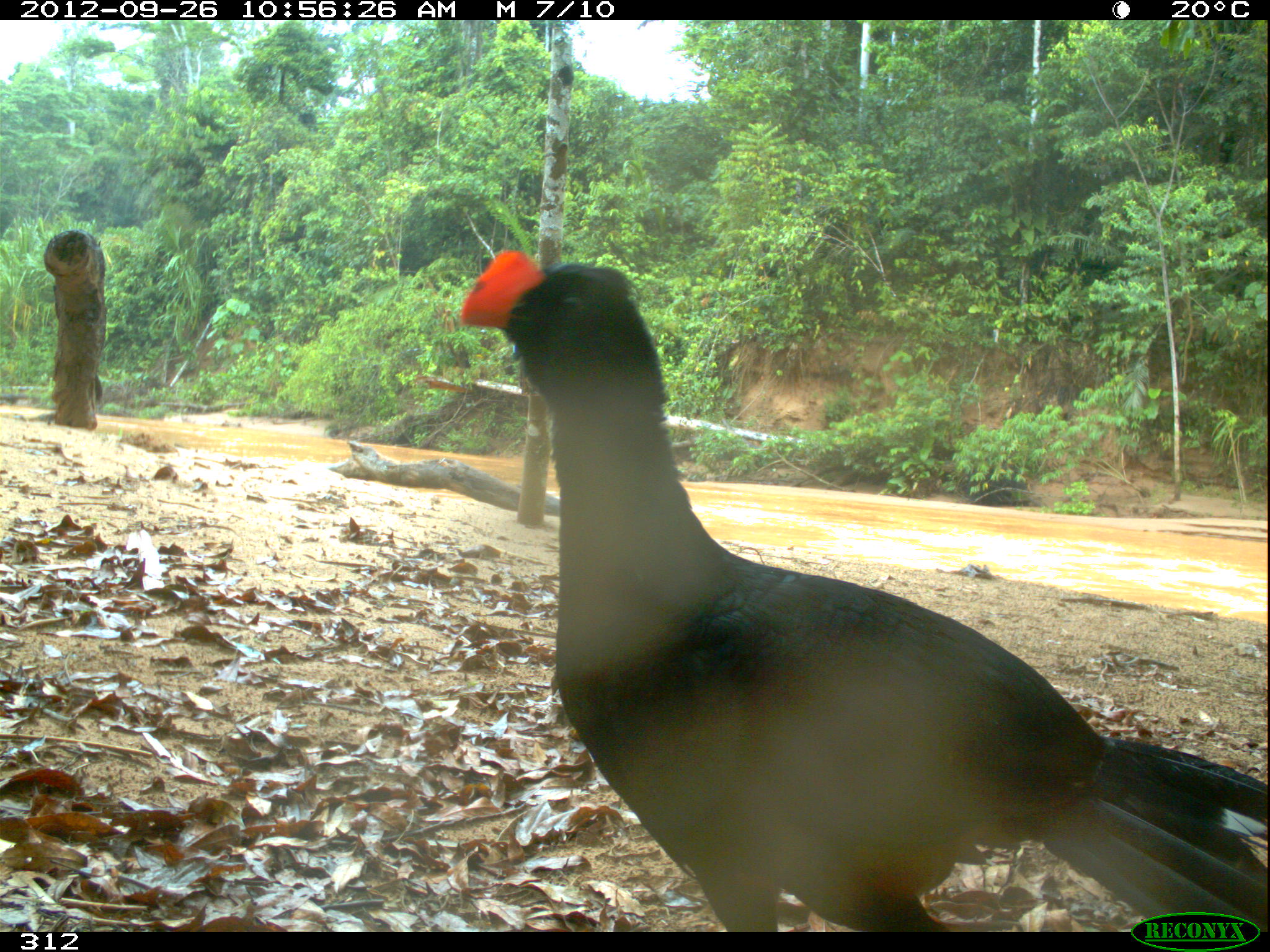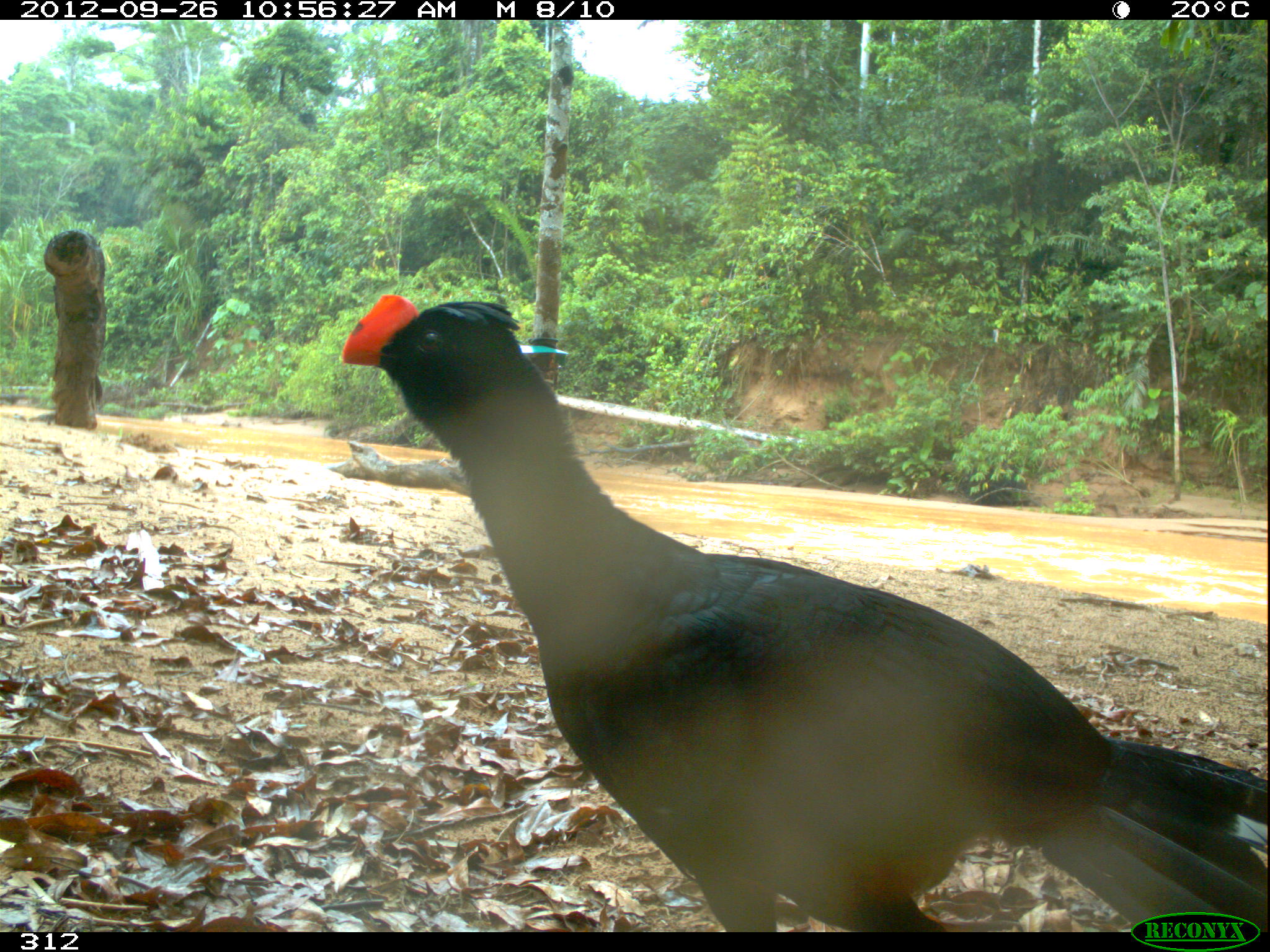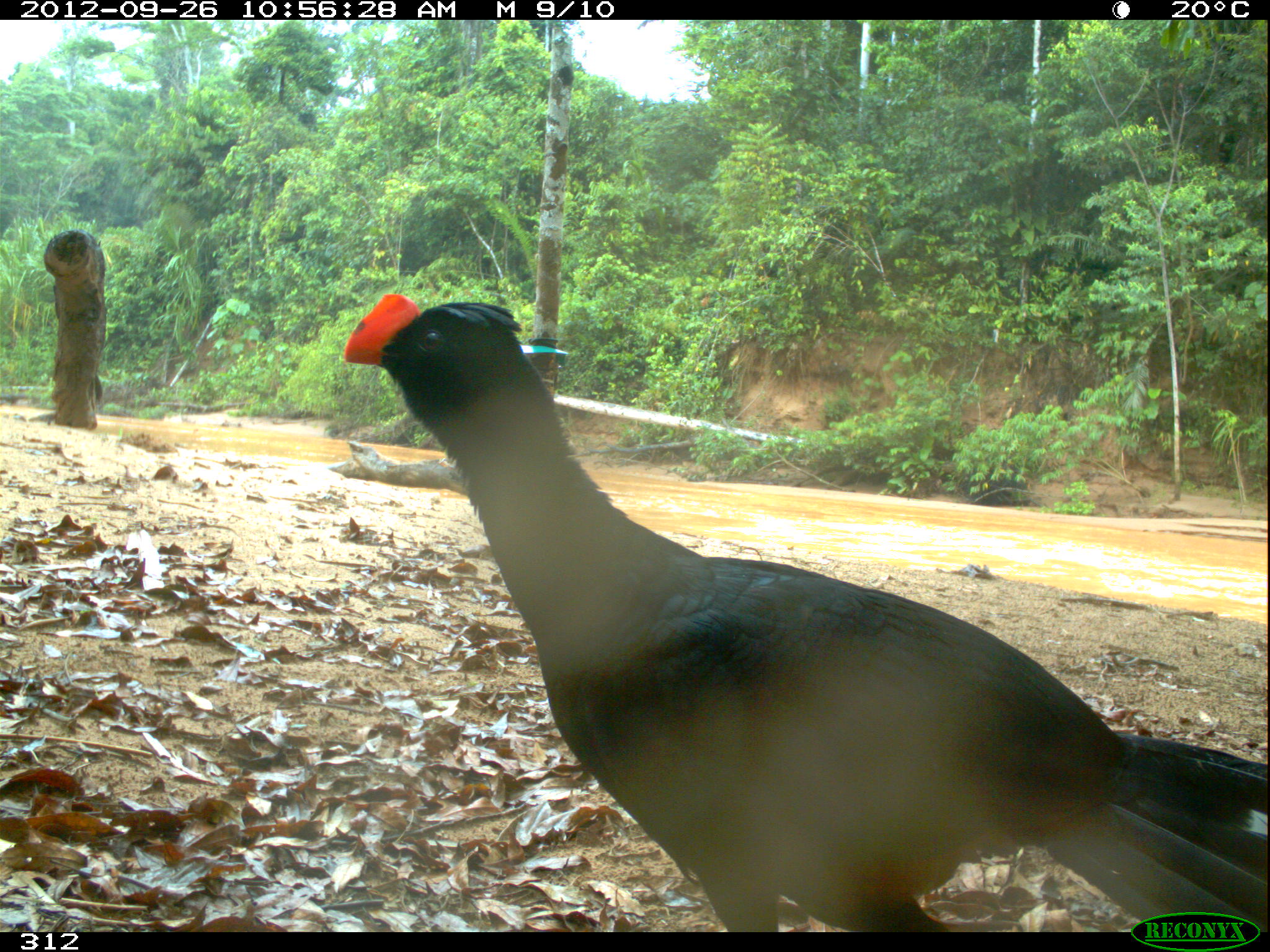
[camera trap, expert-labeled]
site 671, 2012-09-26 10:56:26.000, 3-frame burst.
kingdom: Animalia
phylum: Chordata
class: Aves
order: Galliformes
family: Cracidae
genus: Mitu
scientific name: Mitu tuberosum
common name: razor-billed curassow